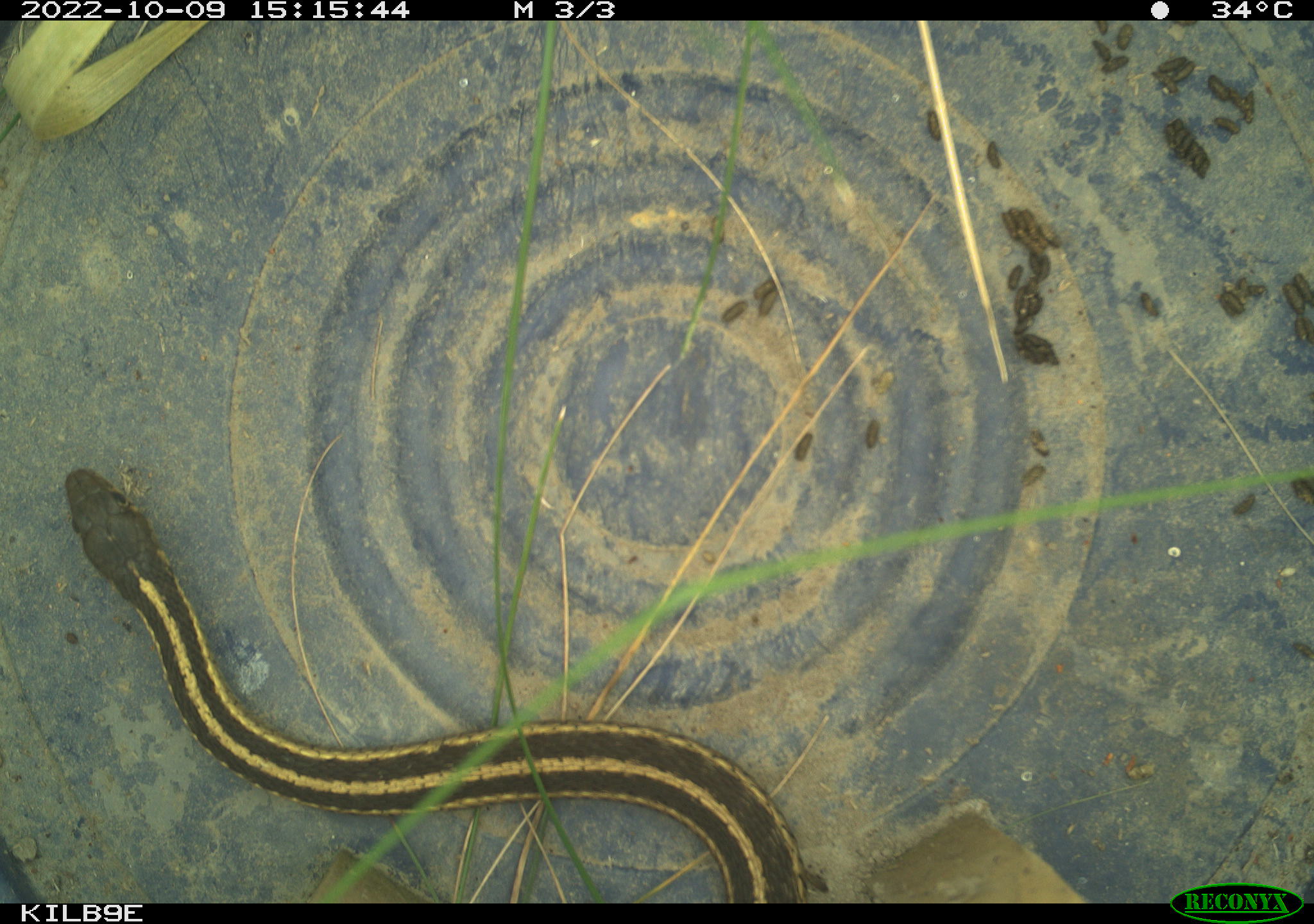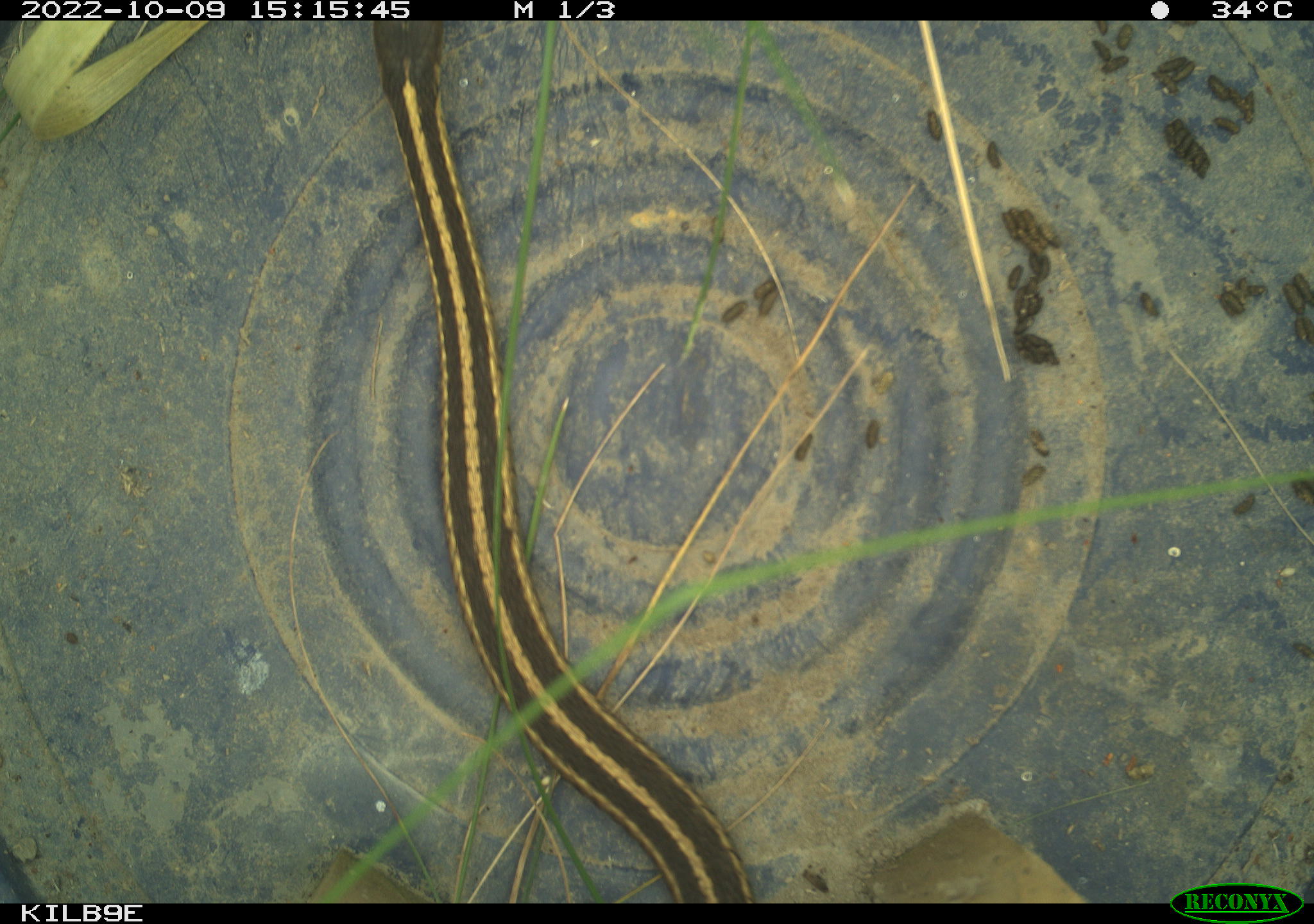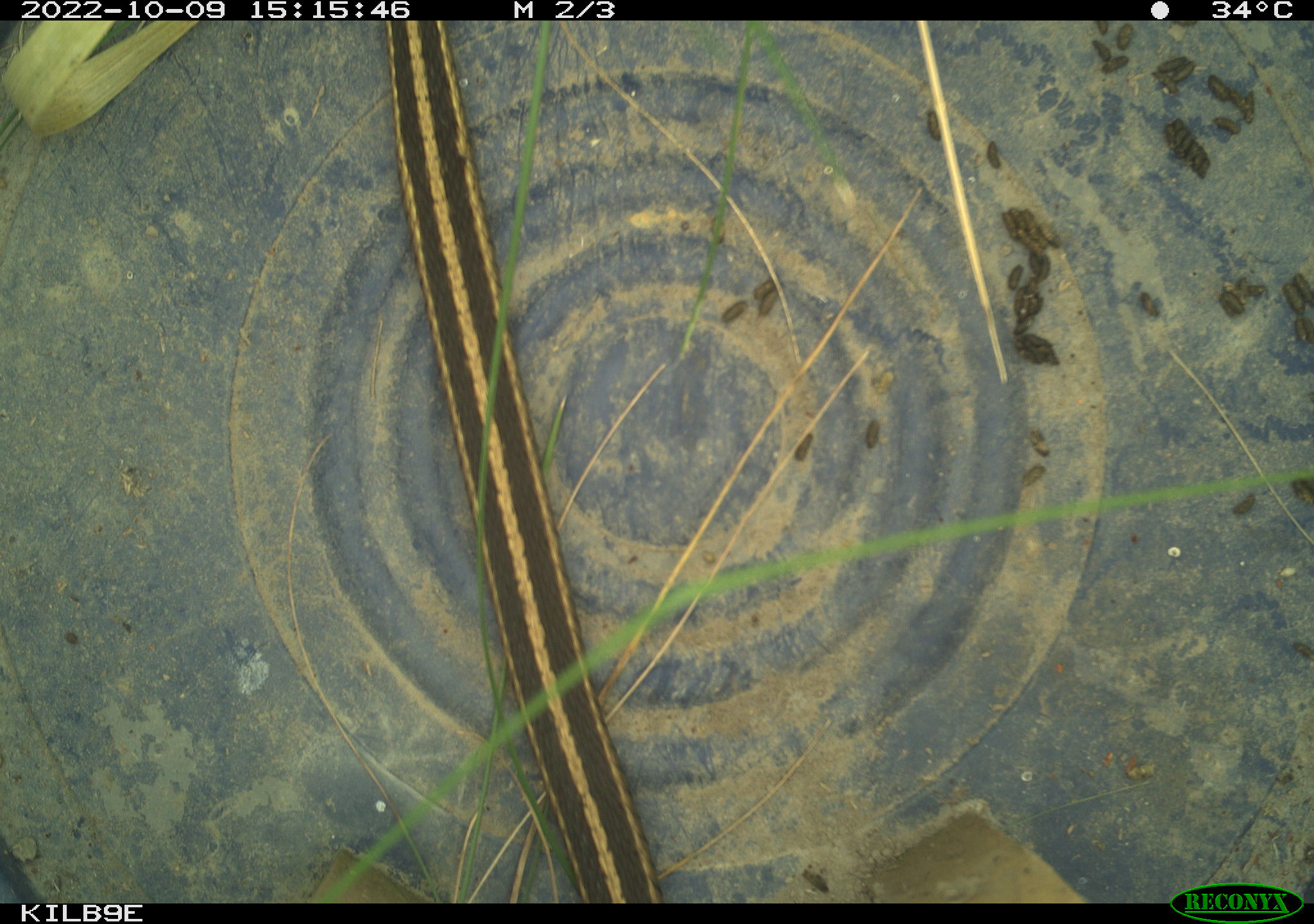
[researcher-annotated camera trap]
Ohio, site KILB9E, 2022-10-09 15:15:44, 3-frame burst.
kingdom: Animalia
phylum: Chordata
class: Reptilia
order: Squamata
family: Colubridae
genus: Thamnophis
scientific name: Thamnophis sirtalis sirtalis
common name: eastern gartersnake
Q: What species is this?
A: Eastern gartersnake (Thamnophis sirtalis sirtalis).